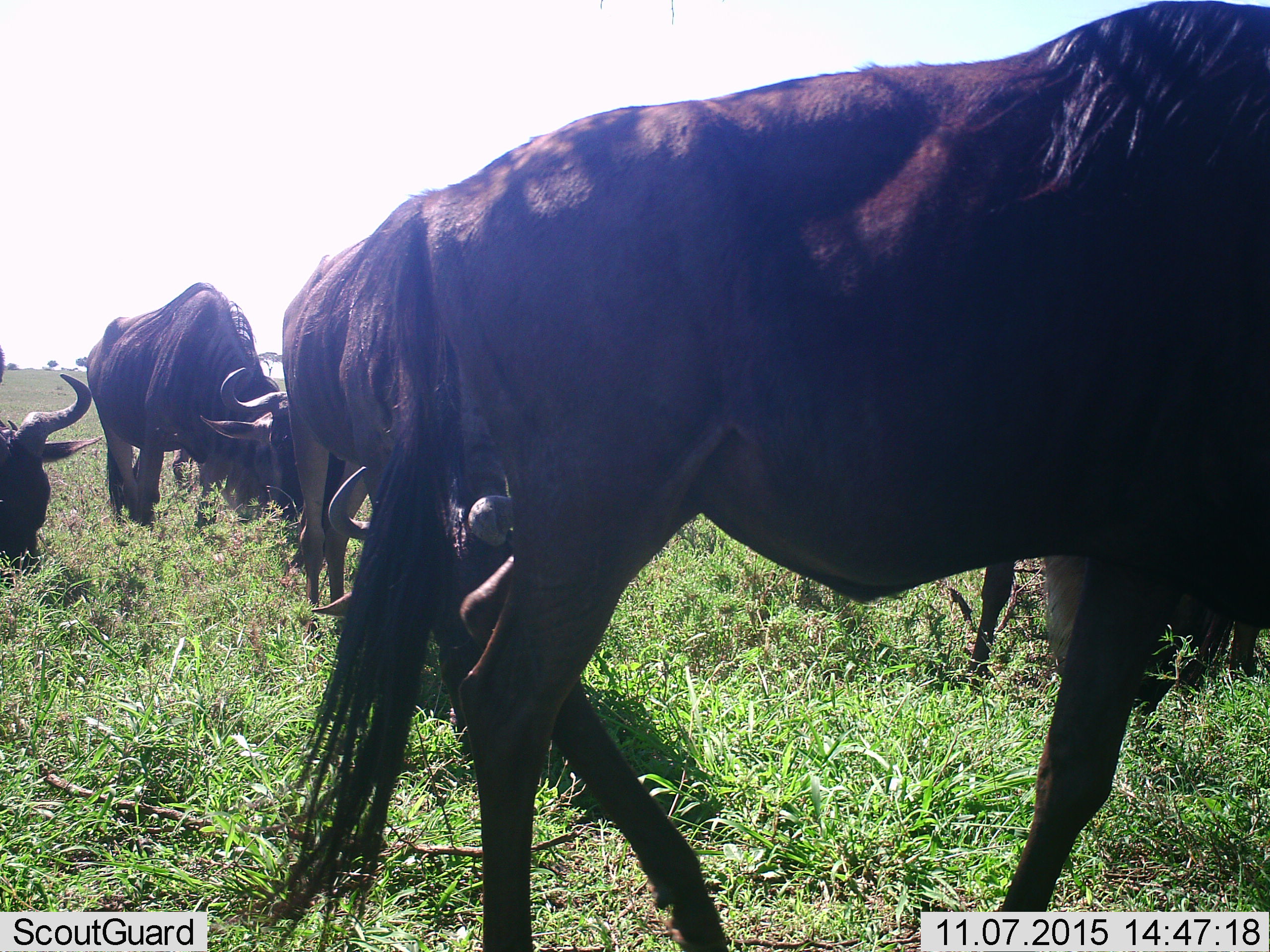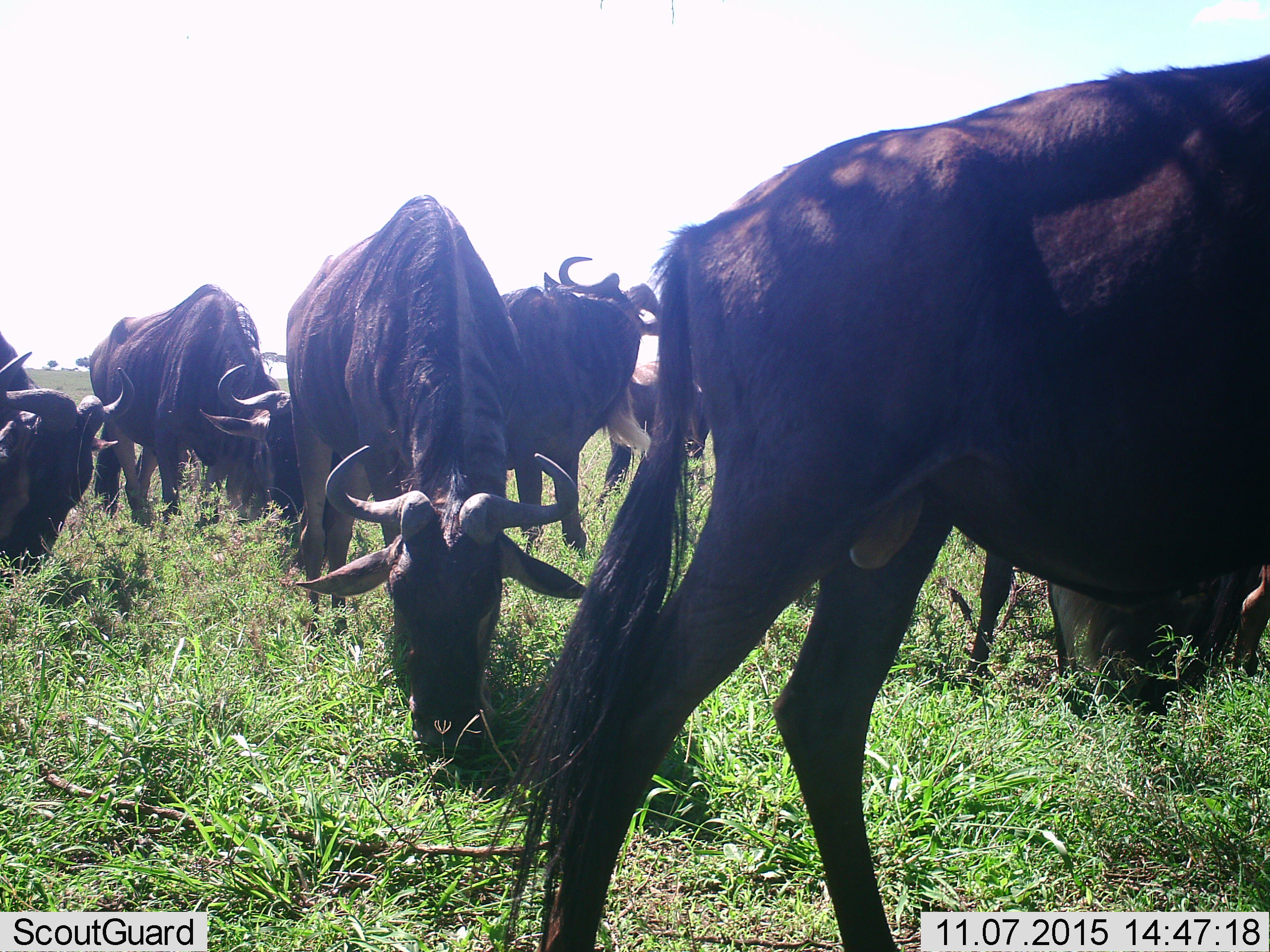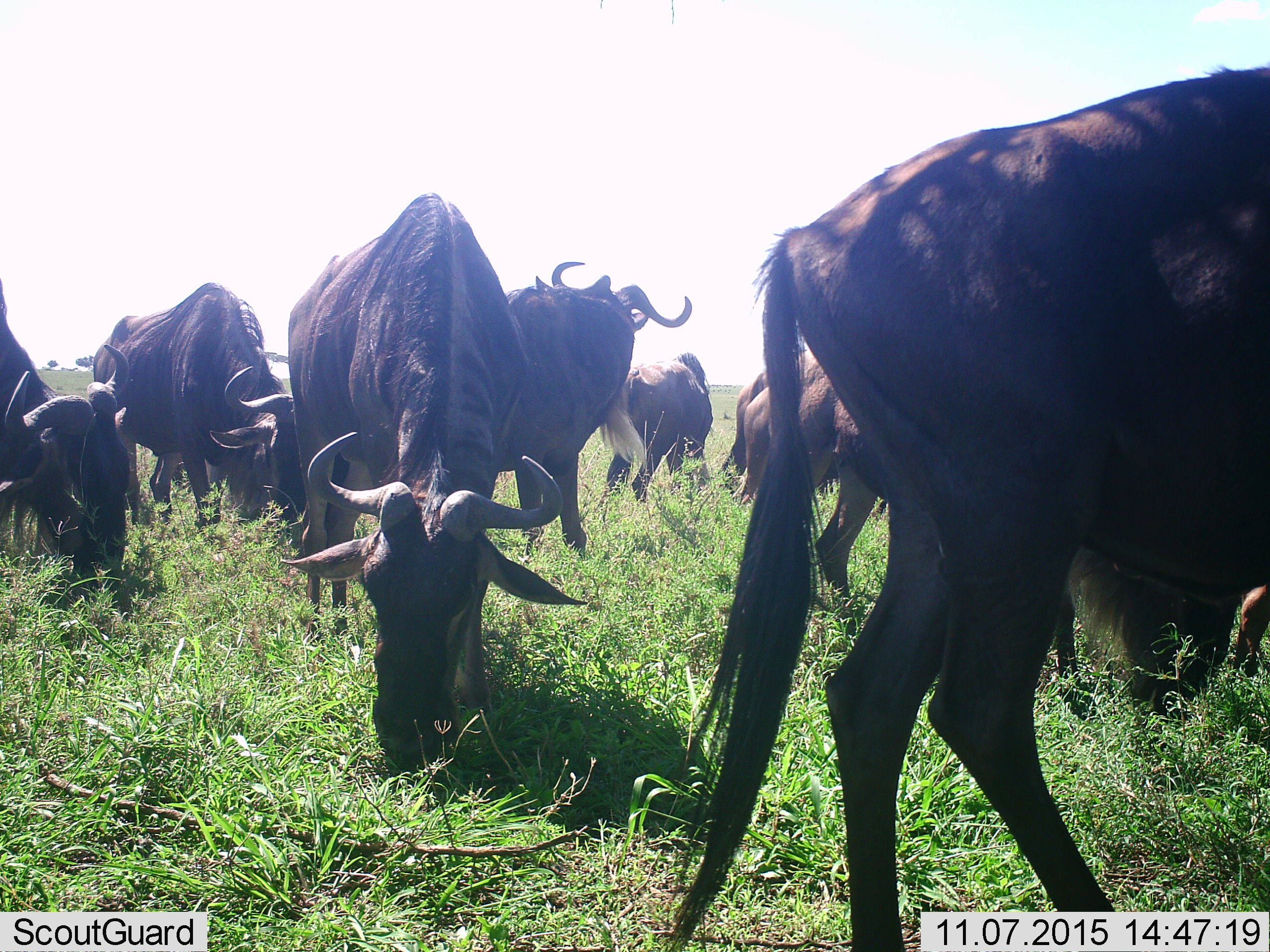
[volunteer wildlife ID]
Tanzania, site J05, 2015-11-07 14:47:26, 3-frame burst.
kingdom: Animalia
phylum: Chordata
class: Mammalia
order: Artiodactyla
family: Bovidae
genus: Connochaetes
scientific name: Connochaetes taurinus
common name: blue wildebeest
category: wildebeest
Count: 11-50.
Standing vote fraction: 25%.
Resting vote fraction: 0%.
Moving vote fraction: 88%.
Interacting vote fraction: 0%.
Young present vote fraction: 0%.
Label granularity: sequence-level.